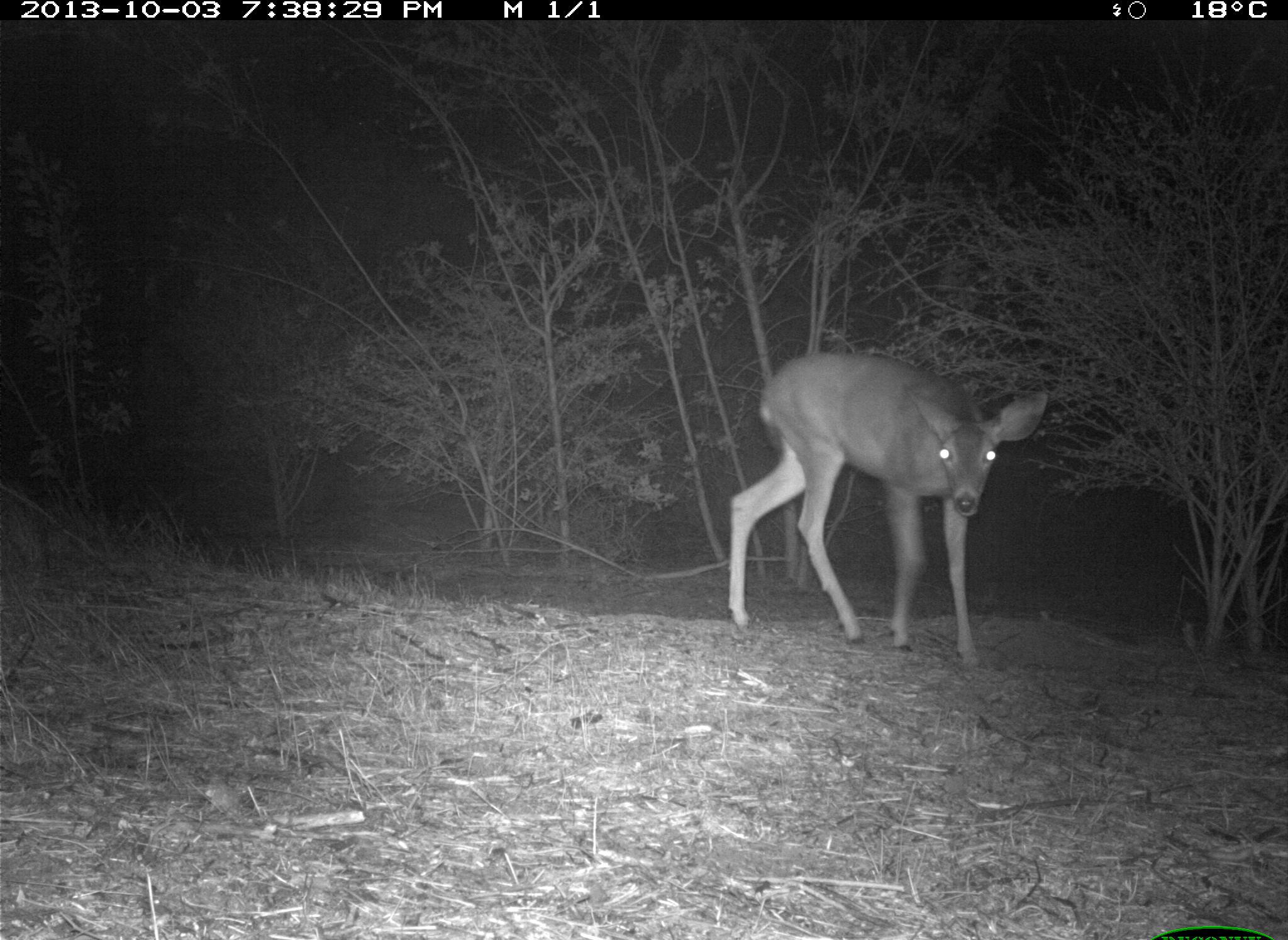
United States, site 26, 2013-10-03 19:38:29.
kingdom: Animalia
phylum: Chordata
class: Mammalia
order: Artiodactyla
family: Cervidae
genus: Odocoileus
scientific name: Odocoileus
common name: deer